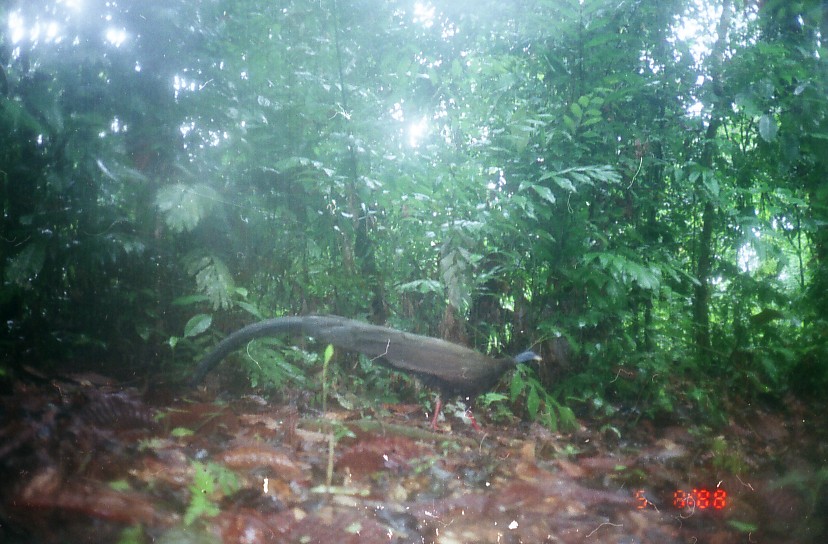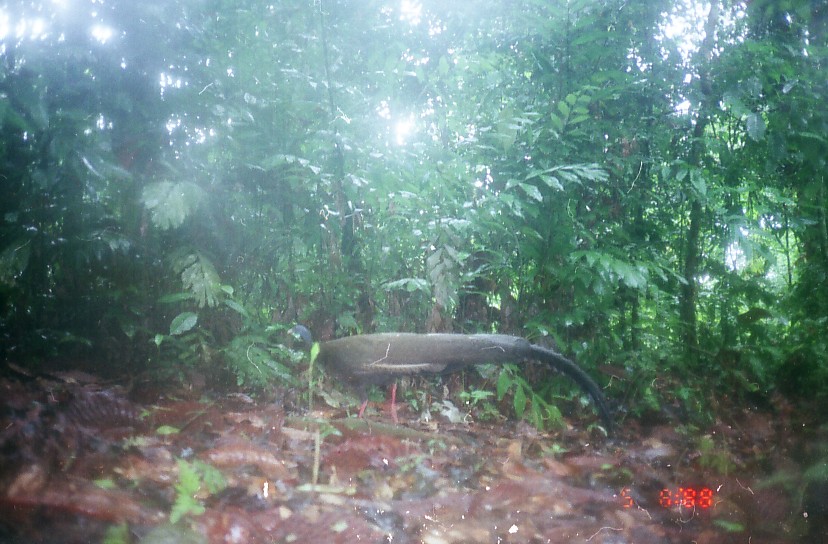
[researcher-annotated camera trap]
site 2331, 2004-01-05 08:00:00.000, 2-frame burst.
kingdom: Animalia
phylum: Chordata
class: Aves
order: Galliformes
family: Phasianidae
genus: Argusianus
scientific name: Argusianus argus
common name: great argus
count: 1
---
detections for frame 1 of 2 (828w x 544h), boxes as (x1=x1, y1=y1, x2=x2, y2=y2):
argusianus argus: (x1=186, y1=311, x2=543, y2=433)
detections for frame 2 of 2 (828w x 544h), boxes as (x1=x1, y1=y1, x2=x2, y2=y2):
argusianus argus: (x1=286, y1=323, x2=615, y2=442)